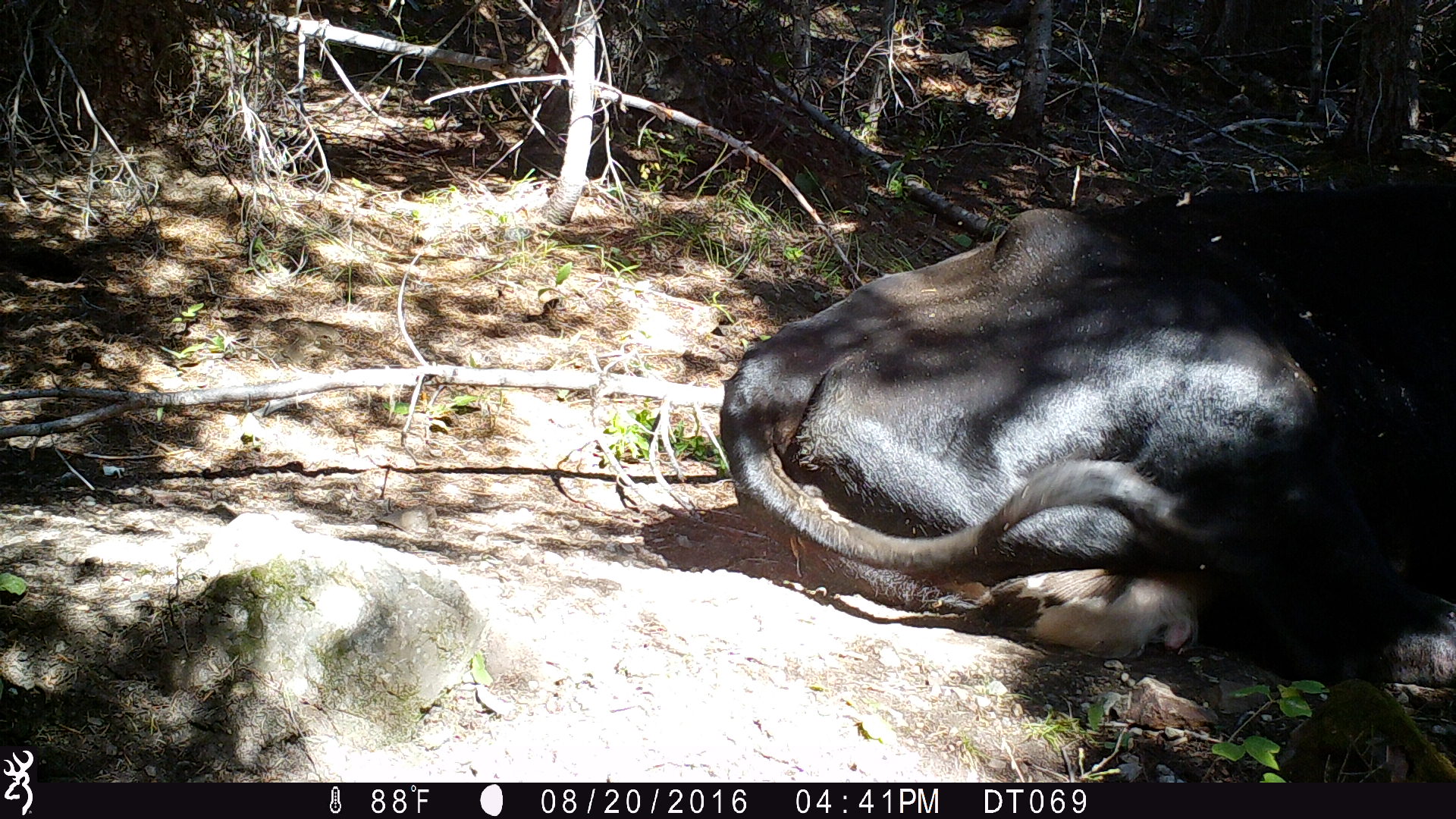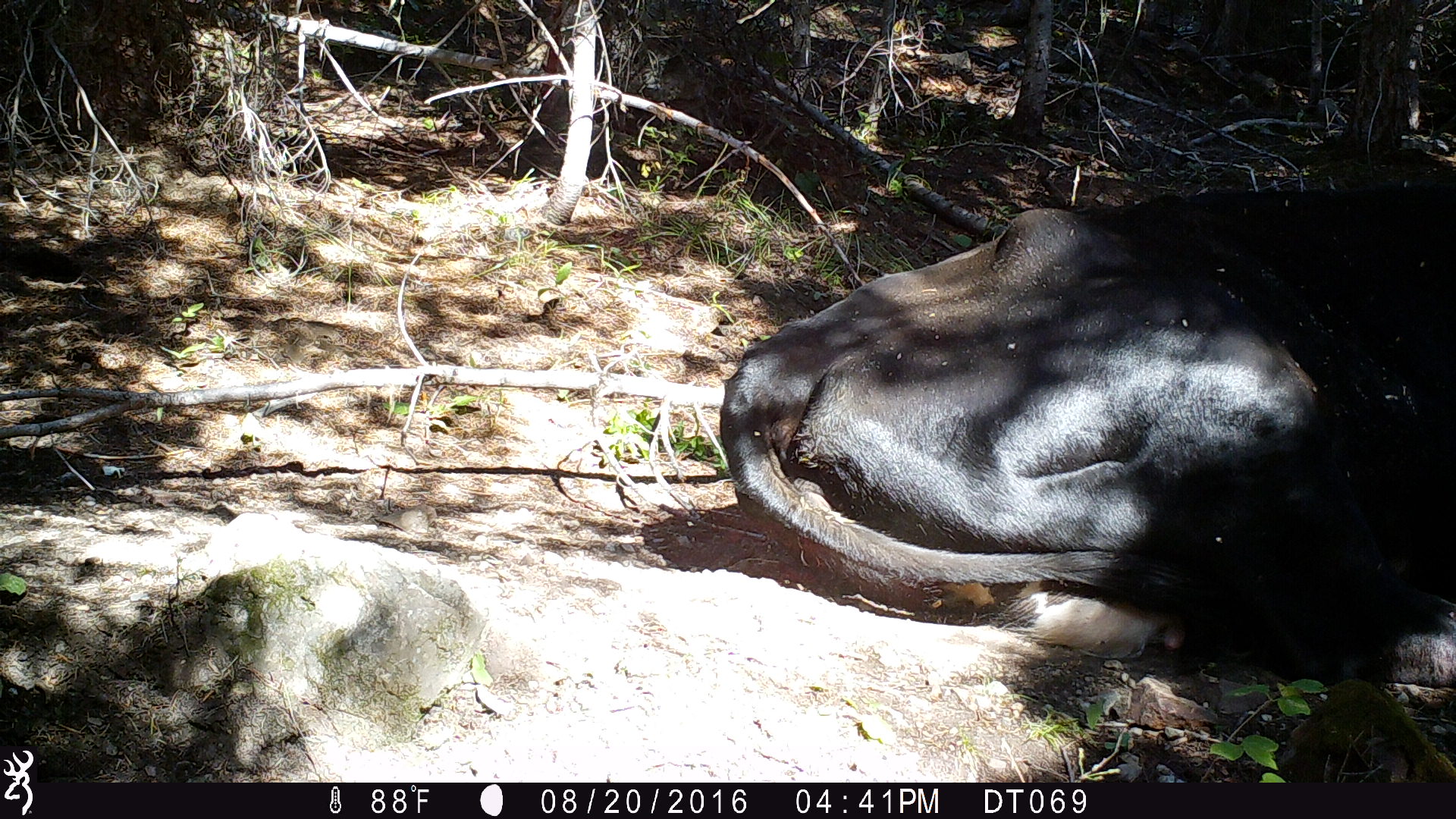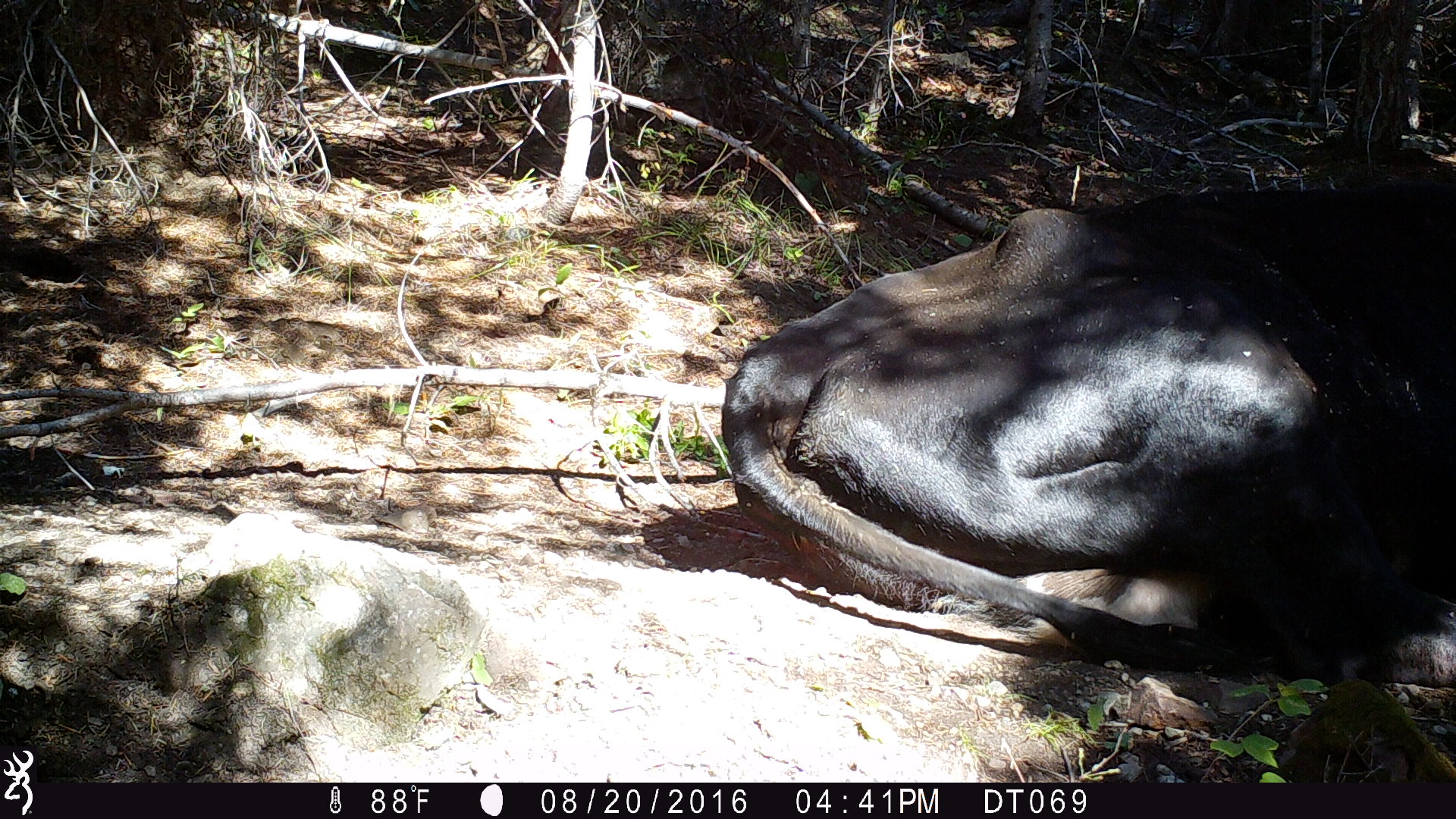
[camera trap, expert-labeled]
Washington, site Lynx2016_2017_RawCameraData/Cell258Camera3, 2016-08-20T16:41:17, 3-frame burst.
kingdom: Animalia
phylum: Chordata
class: Mammalia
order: Artiodactyla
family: Bovidae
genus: Bos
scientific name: Bos taurus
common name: domestic cattle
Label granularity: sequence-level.